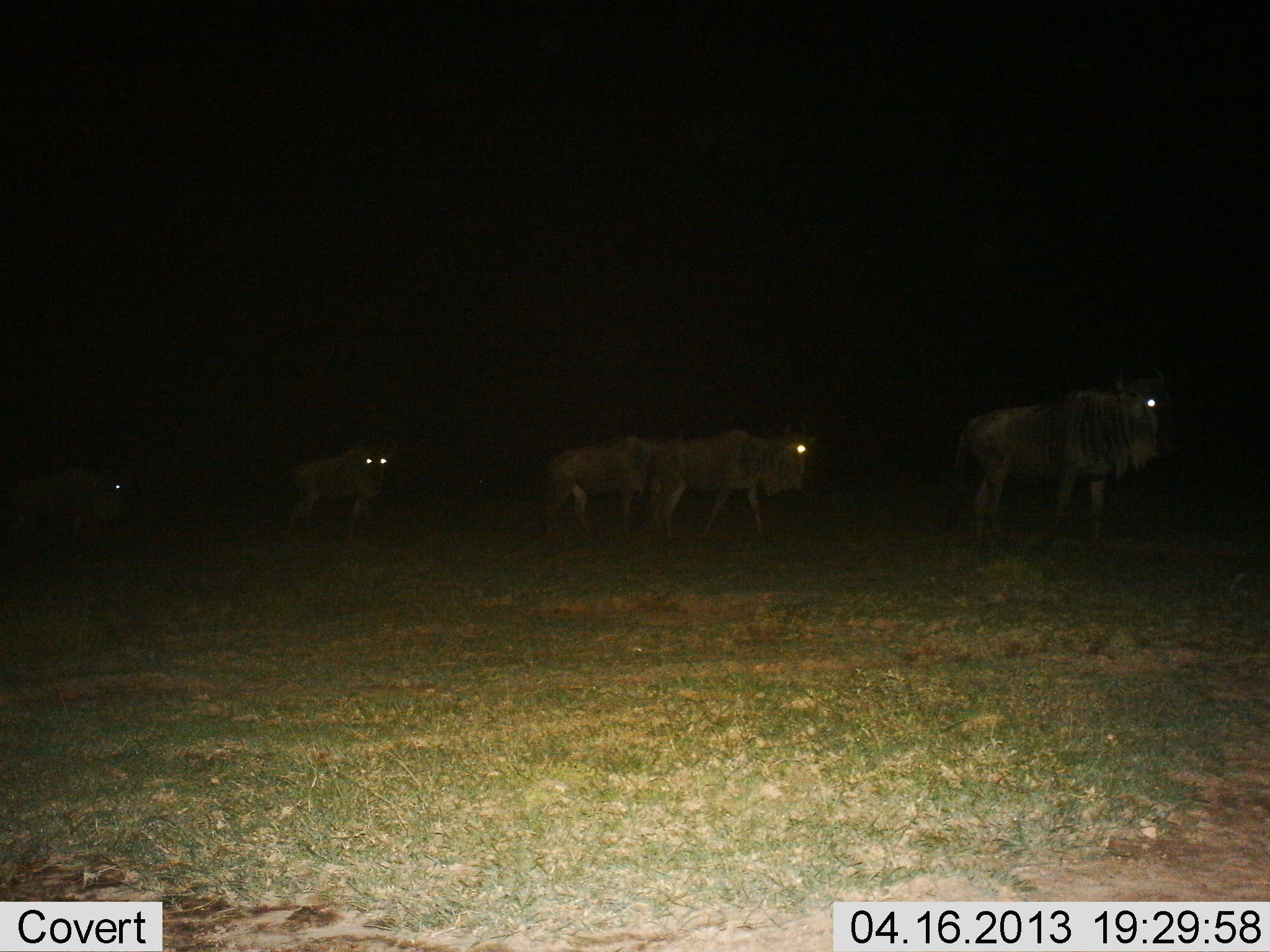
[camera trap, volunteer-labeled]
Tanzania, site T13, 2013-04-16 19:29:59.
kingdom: Animalia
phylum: Chordata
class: Mammalia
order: Artiodactyla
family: Bovidae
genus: Connochaetes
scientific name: Connochaetes taurinus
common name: blue wildebeest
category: wildebeest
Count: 5.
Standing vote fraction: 19%.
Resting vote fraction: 0%.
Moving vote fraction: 88%.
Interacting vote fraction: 0%.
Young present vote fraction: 0%.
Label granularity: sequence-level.